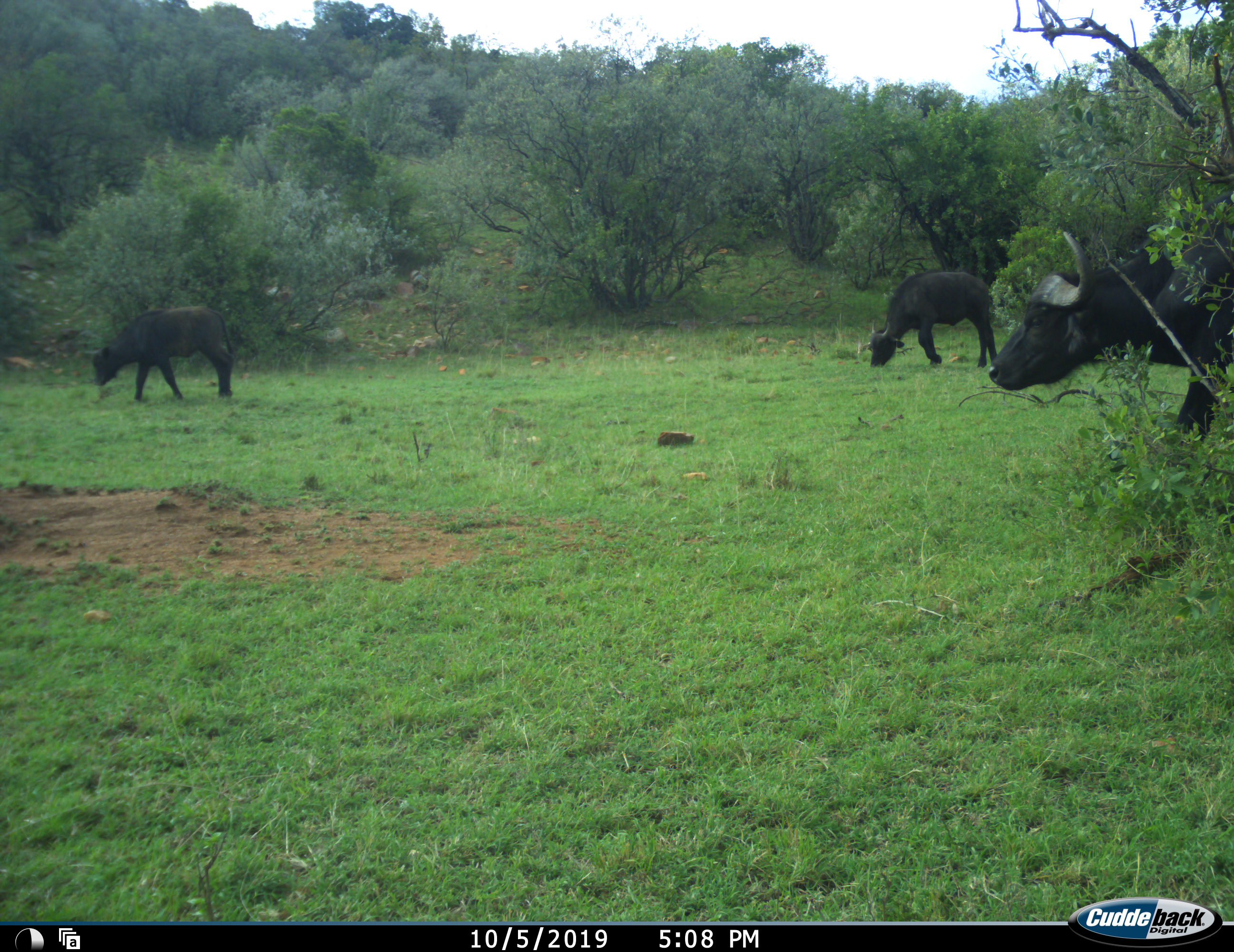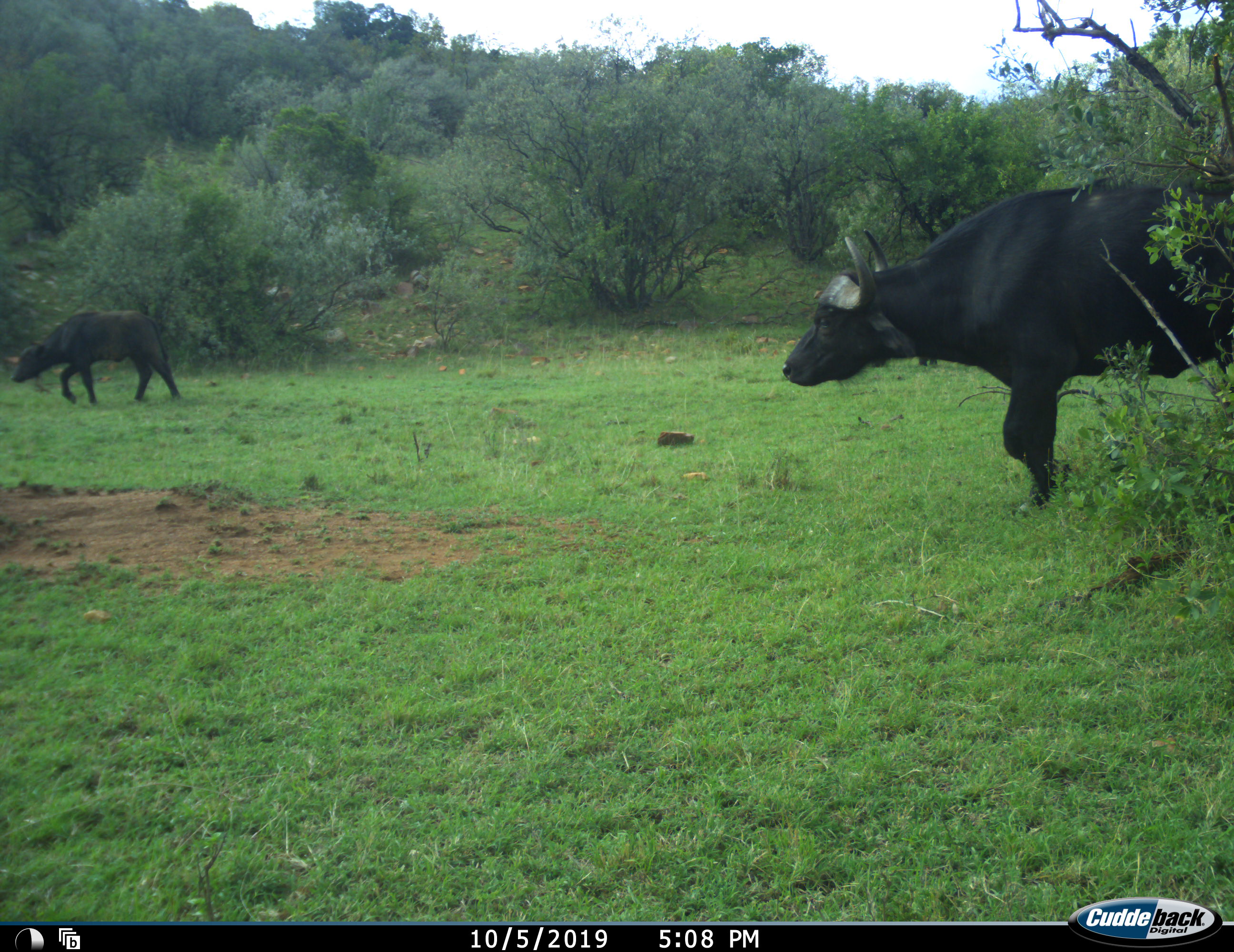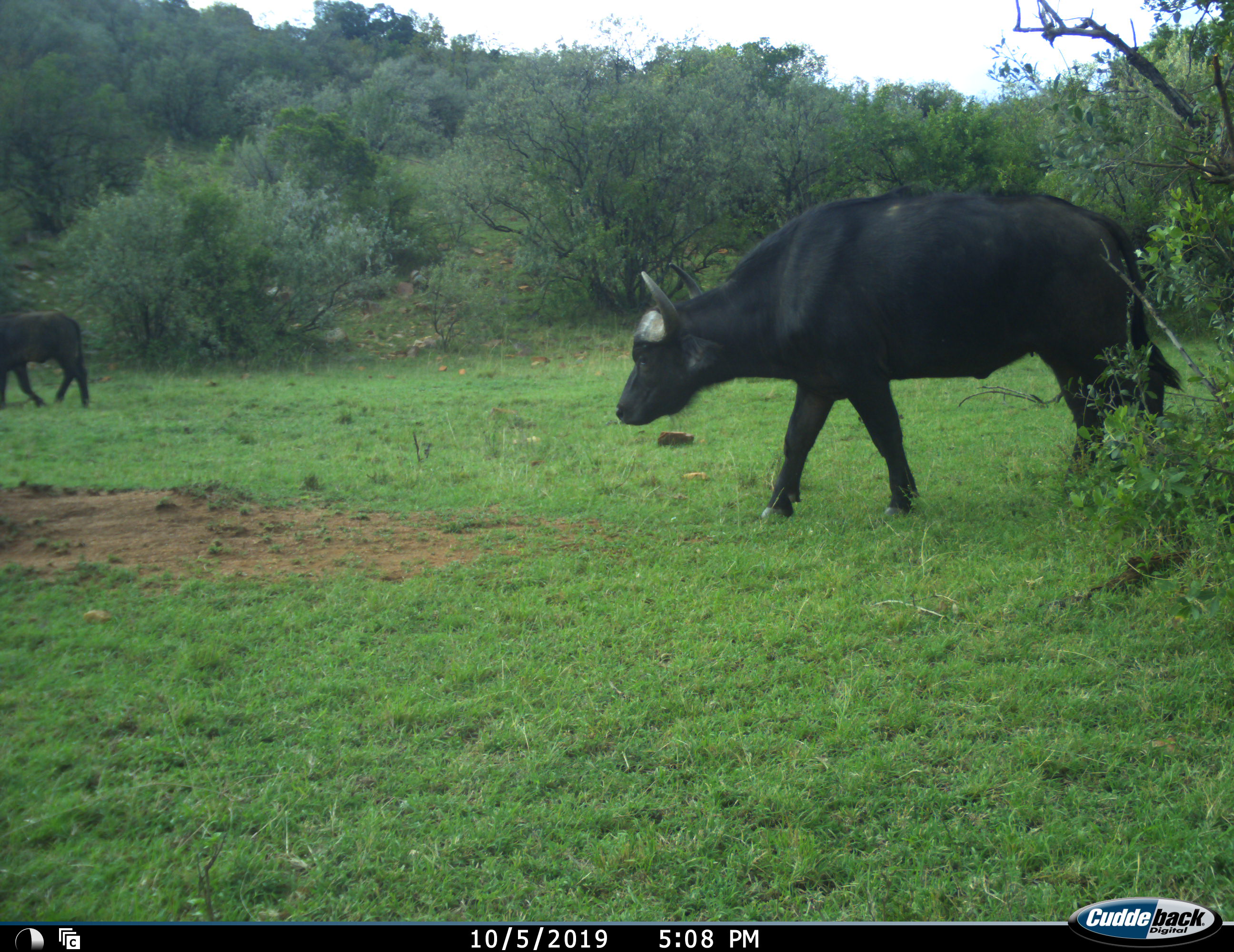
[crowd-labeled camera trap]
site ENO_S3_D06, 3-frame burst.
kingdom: Animalia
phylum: Chordata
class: Mammalia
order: Artiodactyla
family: Bovidae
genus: Syncerus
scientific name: Syncerus caffer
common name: african buffalo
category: buffalo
Buffalo (african buffalo) (Syncerus caffer), count 3. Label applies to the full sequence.